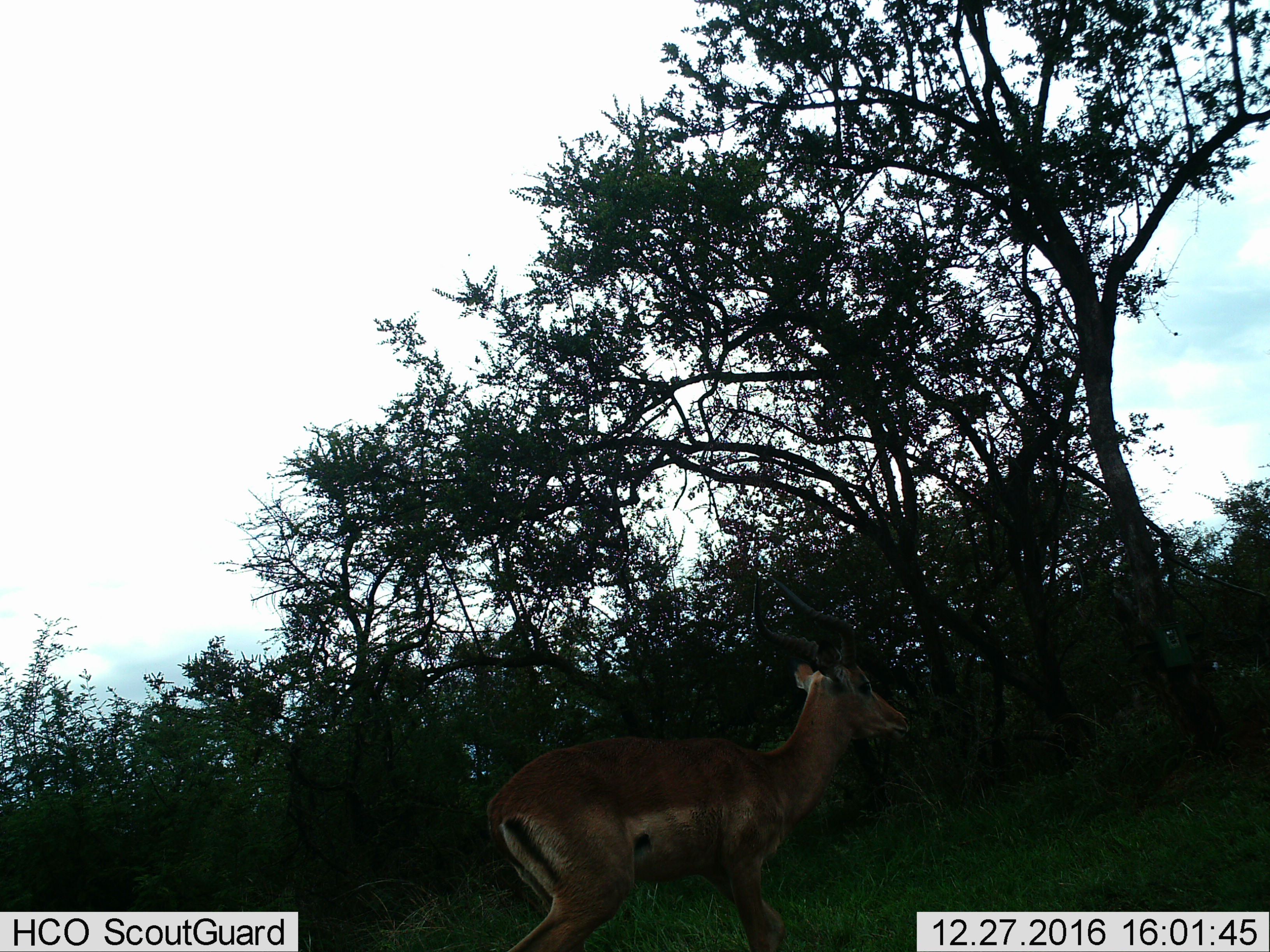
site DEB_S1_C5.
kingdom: Animalia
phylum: Chordata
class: Mammalia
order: Artiodactyla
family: Bovidae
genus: Aepyceros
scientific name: Aepyceros melampus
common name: impala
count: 1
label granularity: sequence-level